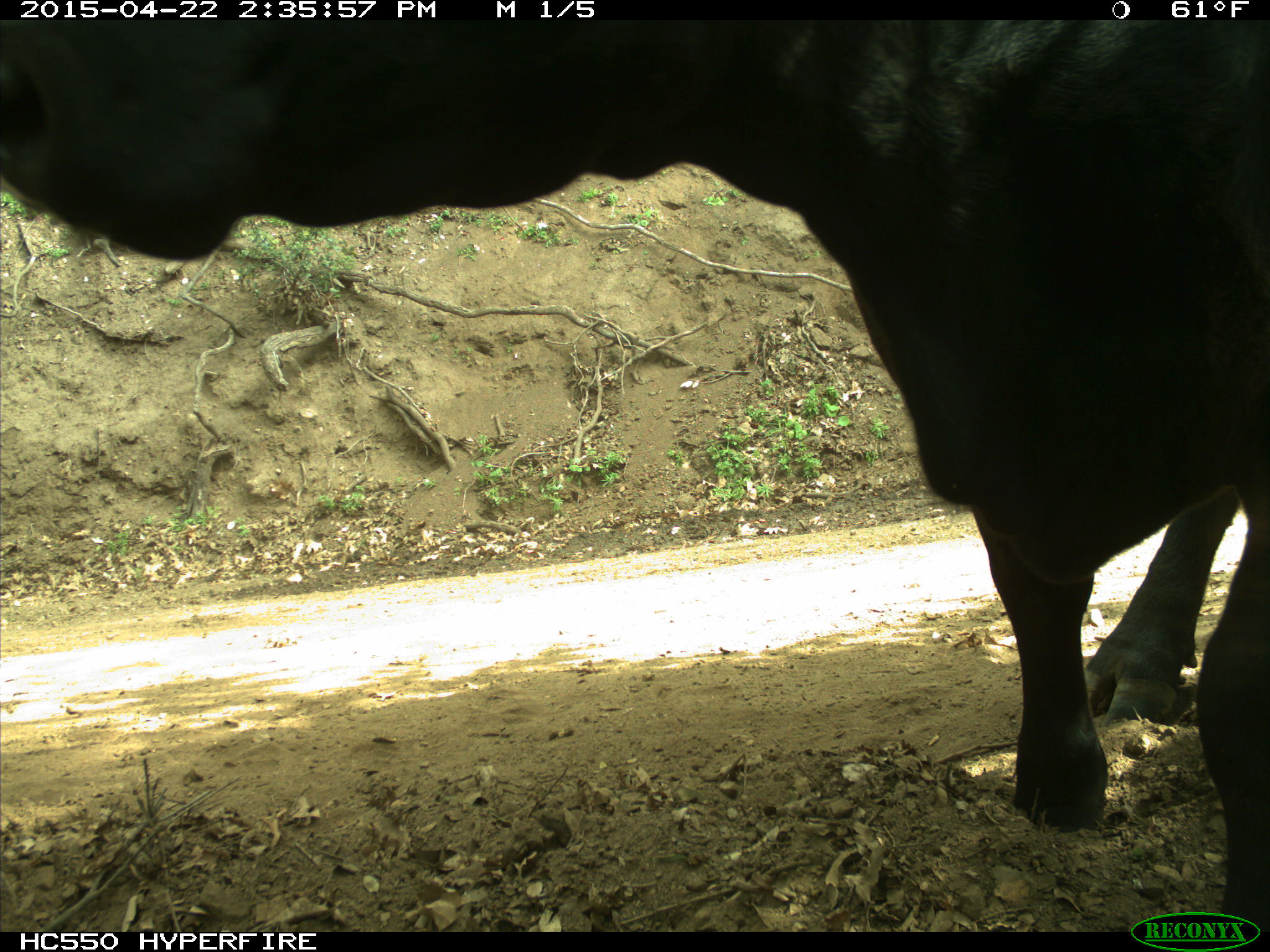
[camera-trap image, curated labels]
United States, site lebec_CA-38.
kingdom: Animalia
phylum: Chordata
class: Mammalia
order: Artiodactyla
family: Bovidae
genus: Bos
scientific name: Bos taurus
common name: domestic cow